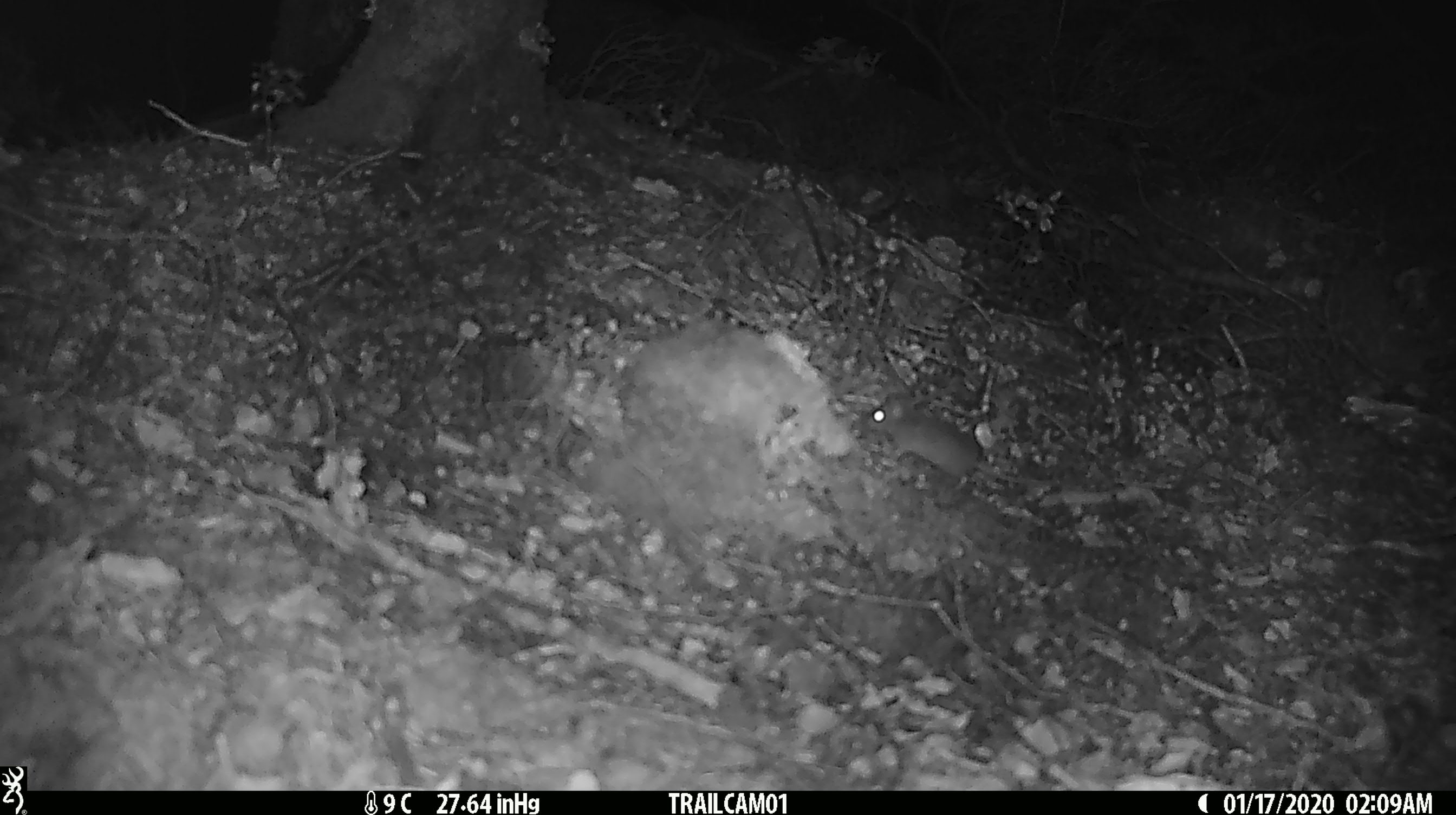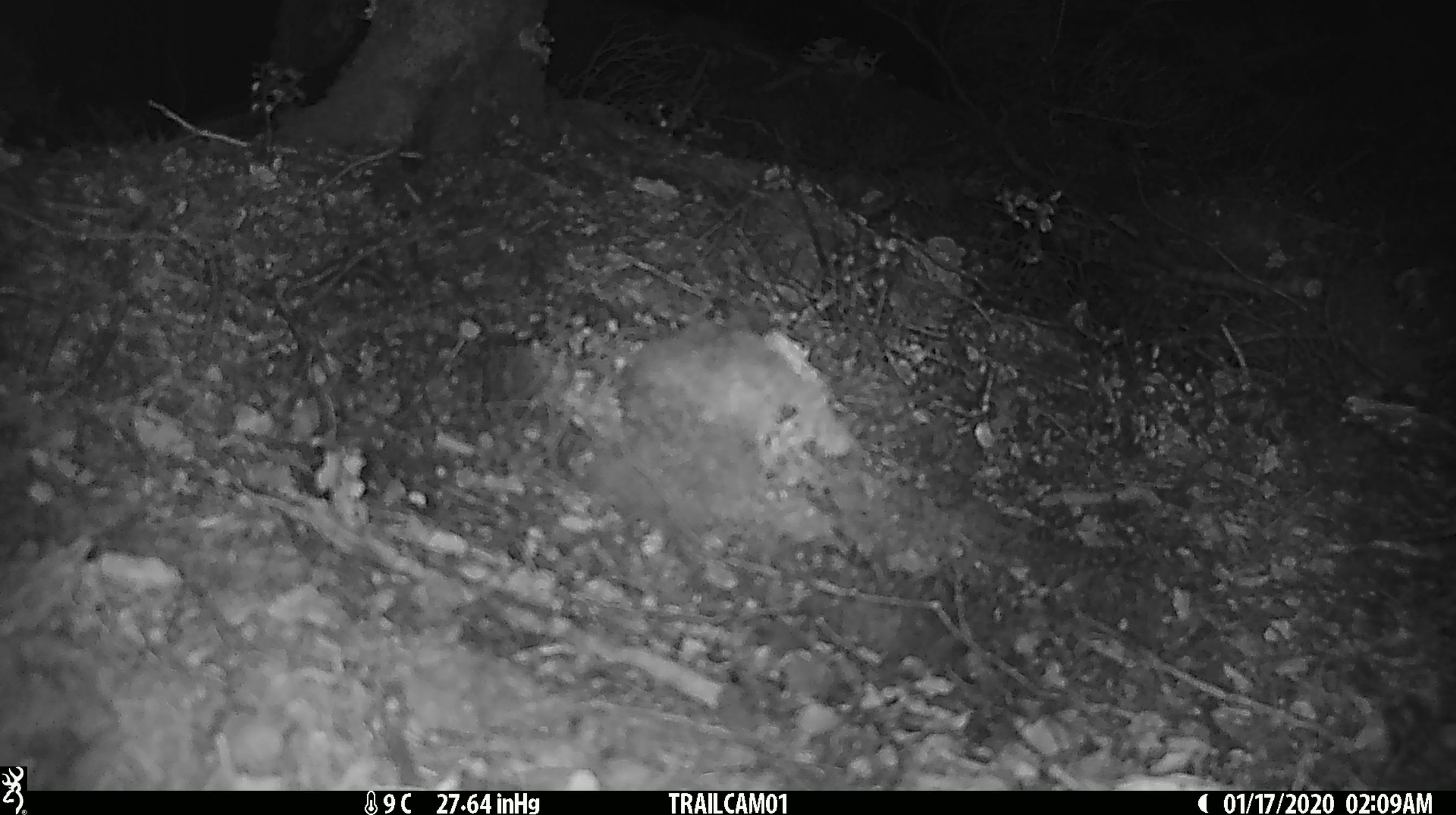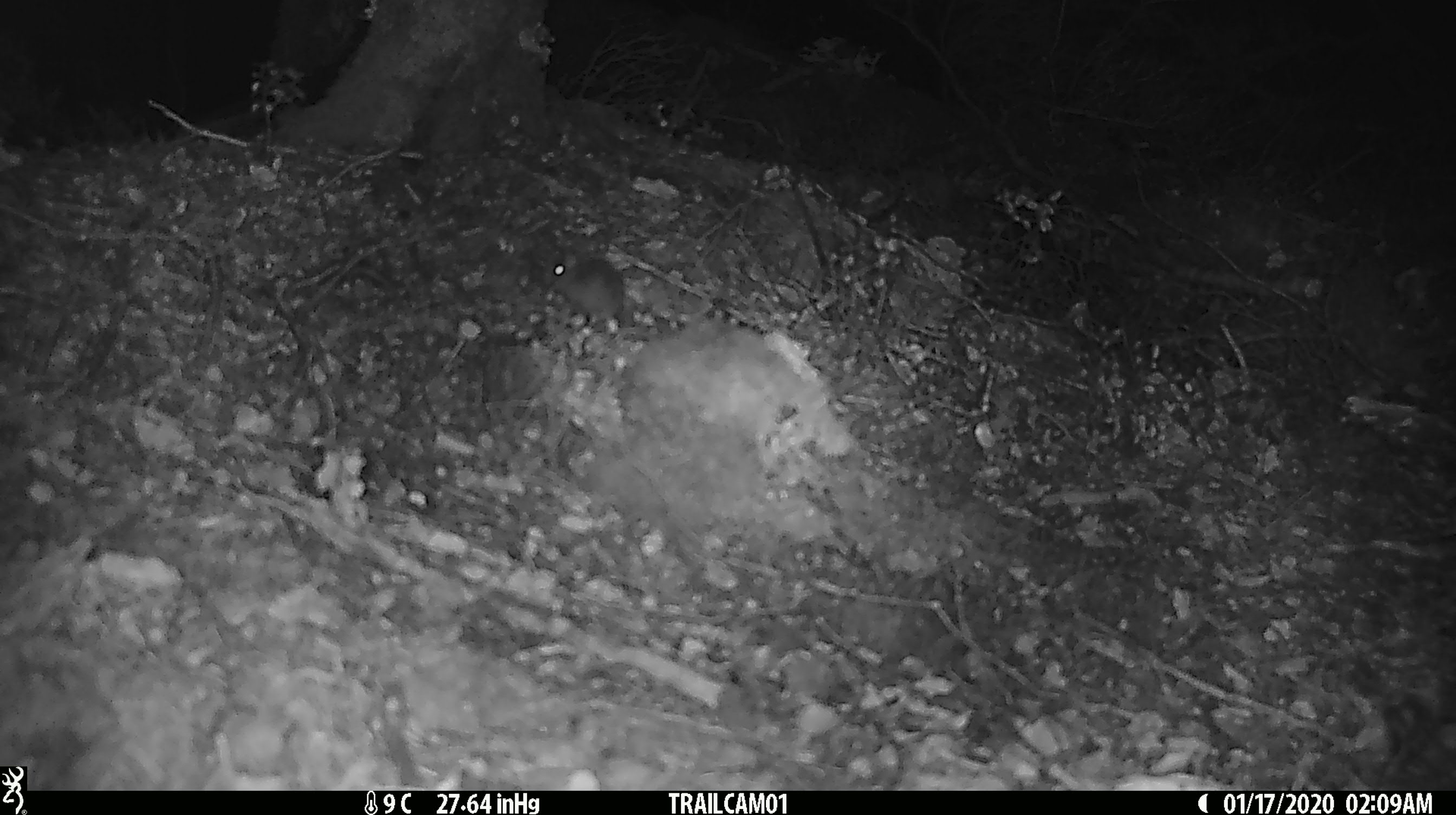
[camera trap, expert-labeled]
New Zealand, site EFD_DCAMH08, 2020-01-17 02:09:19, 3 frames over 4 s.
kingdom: Animalia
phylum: Chordata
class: Mammalia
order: Rodentia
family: Muridae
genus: Mus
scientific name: Mus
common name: mouse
Mouse (Mus).